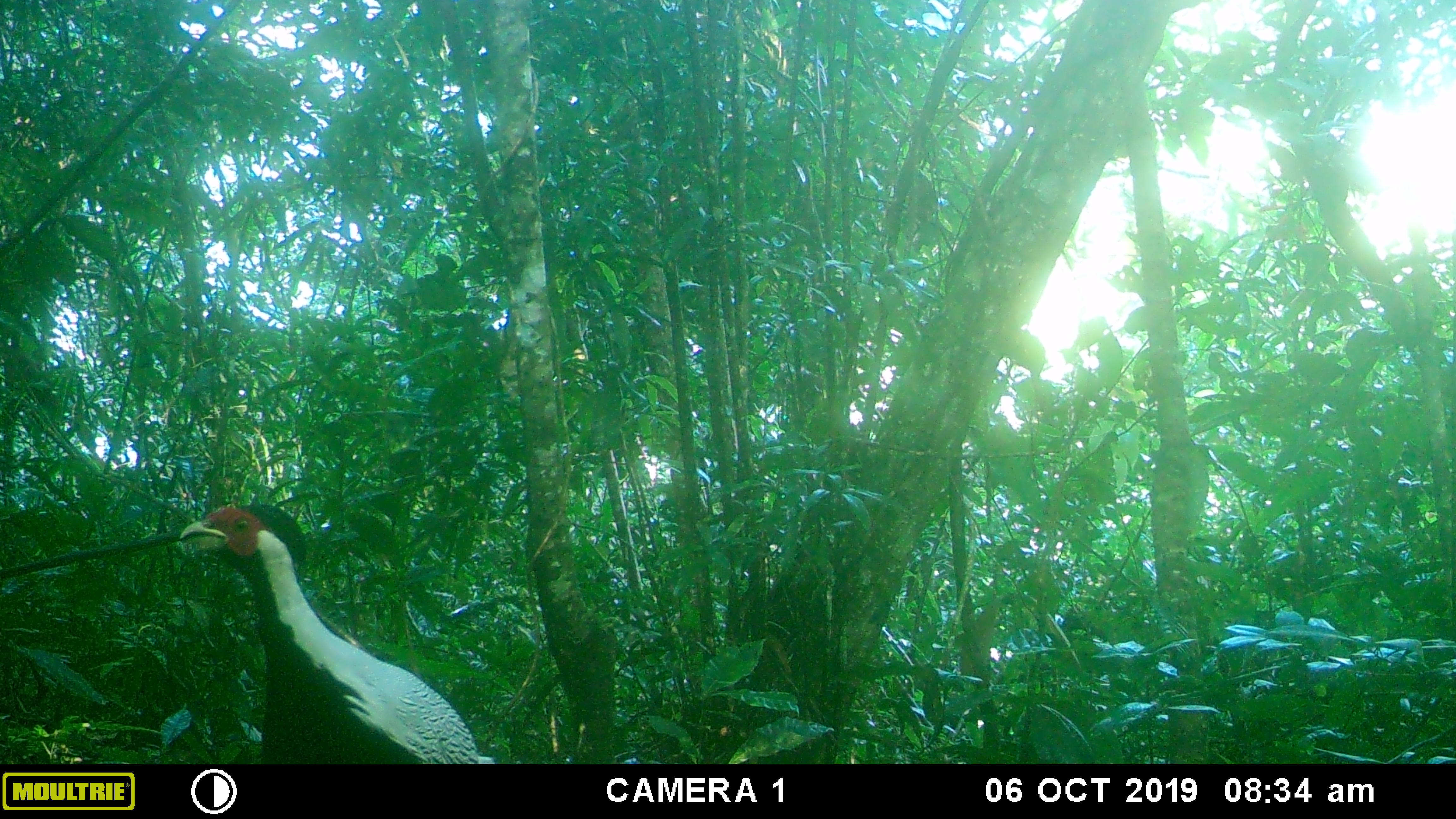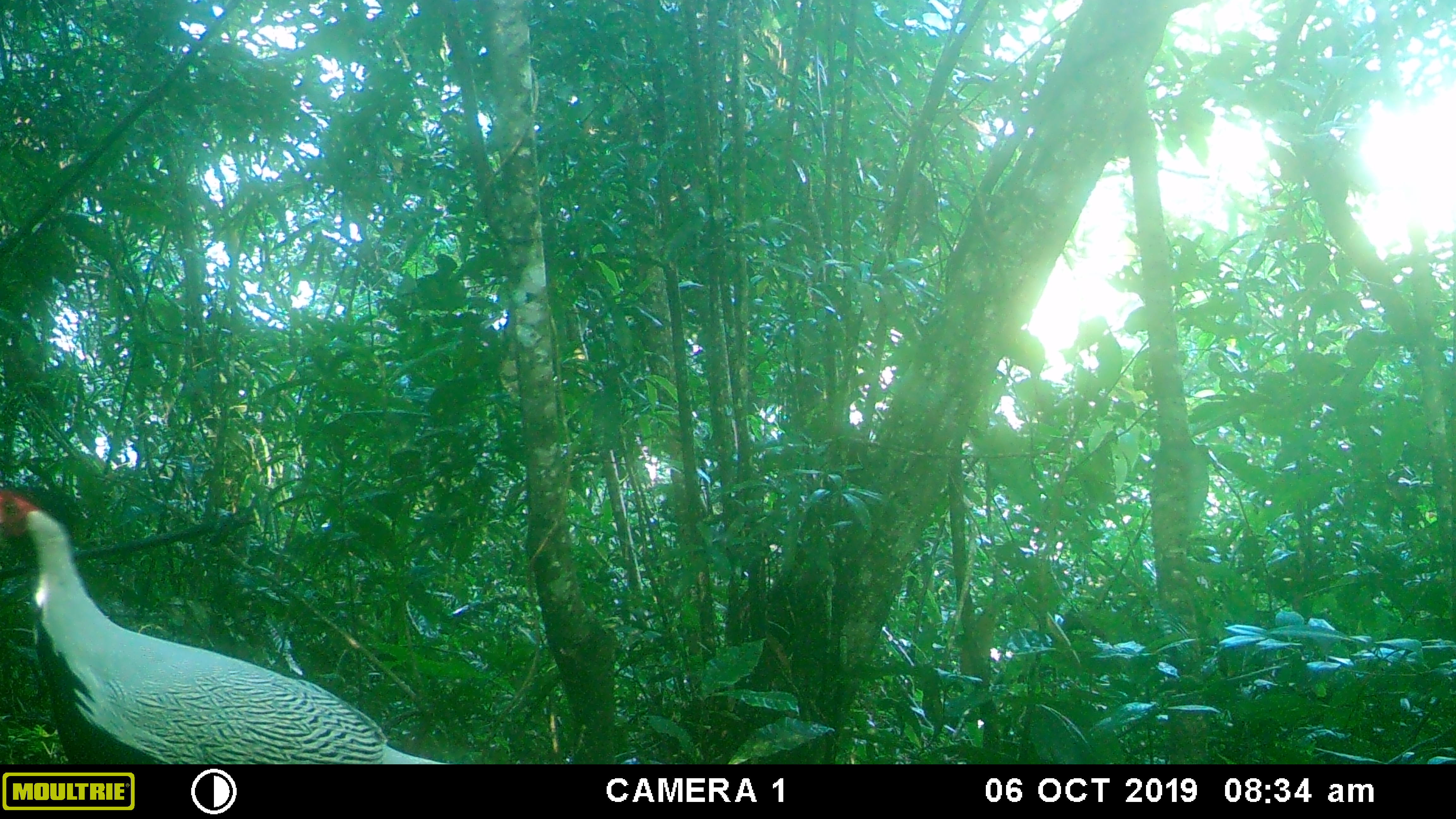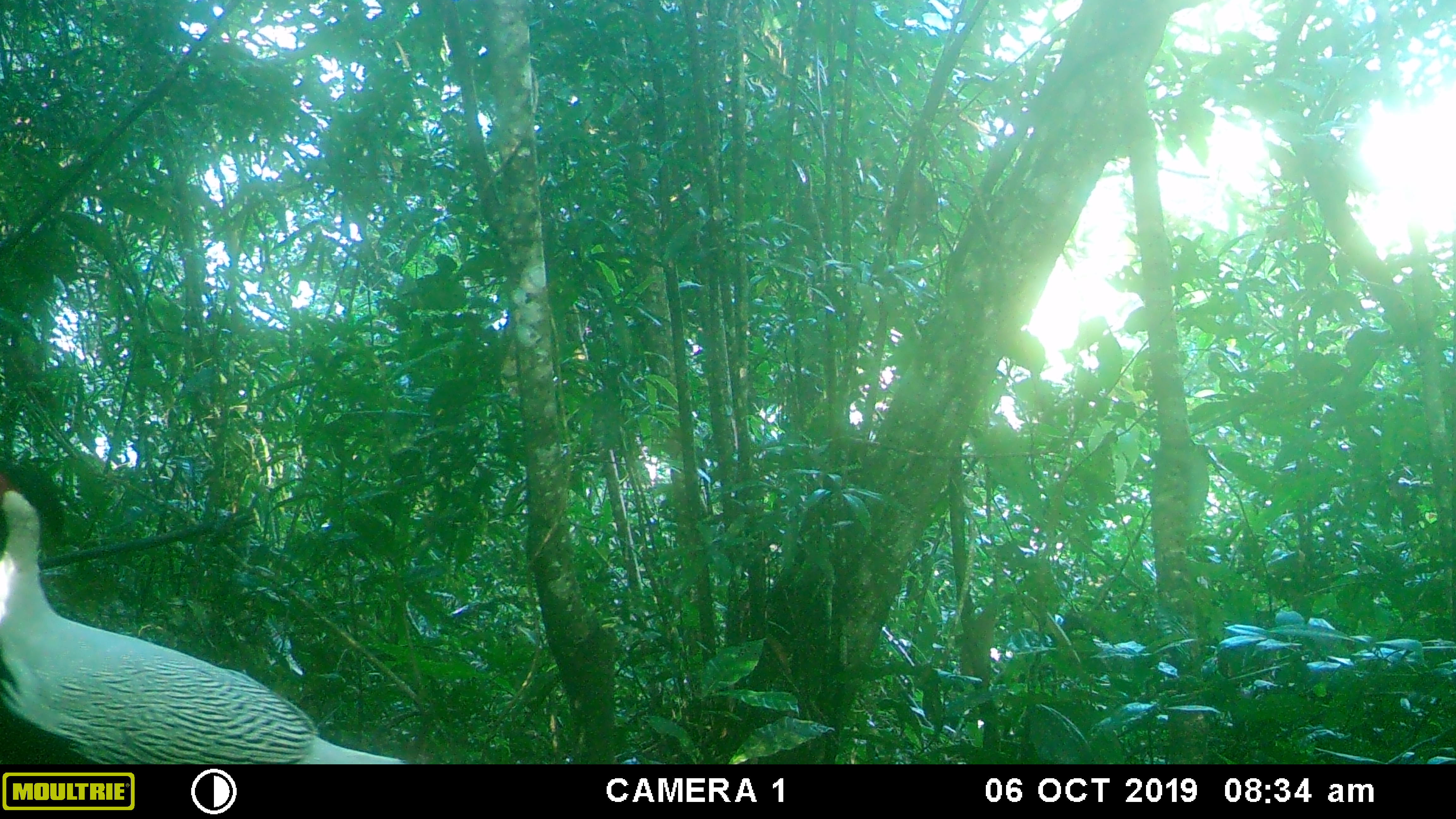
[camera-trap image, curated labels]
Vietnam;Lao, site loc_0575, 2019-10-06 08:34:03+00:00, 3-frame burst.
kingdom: Animalia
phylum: Chordata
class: Aves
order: Galliformes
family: Phasianidae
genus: Lophura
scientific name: Lophura nycthemera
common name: silver pheasant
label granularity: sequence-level